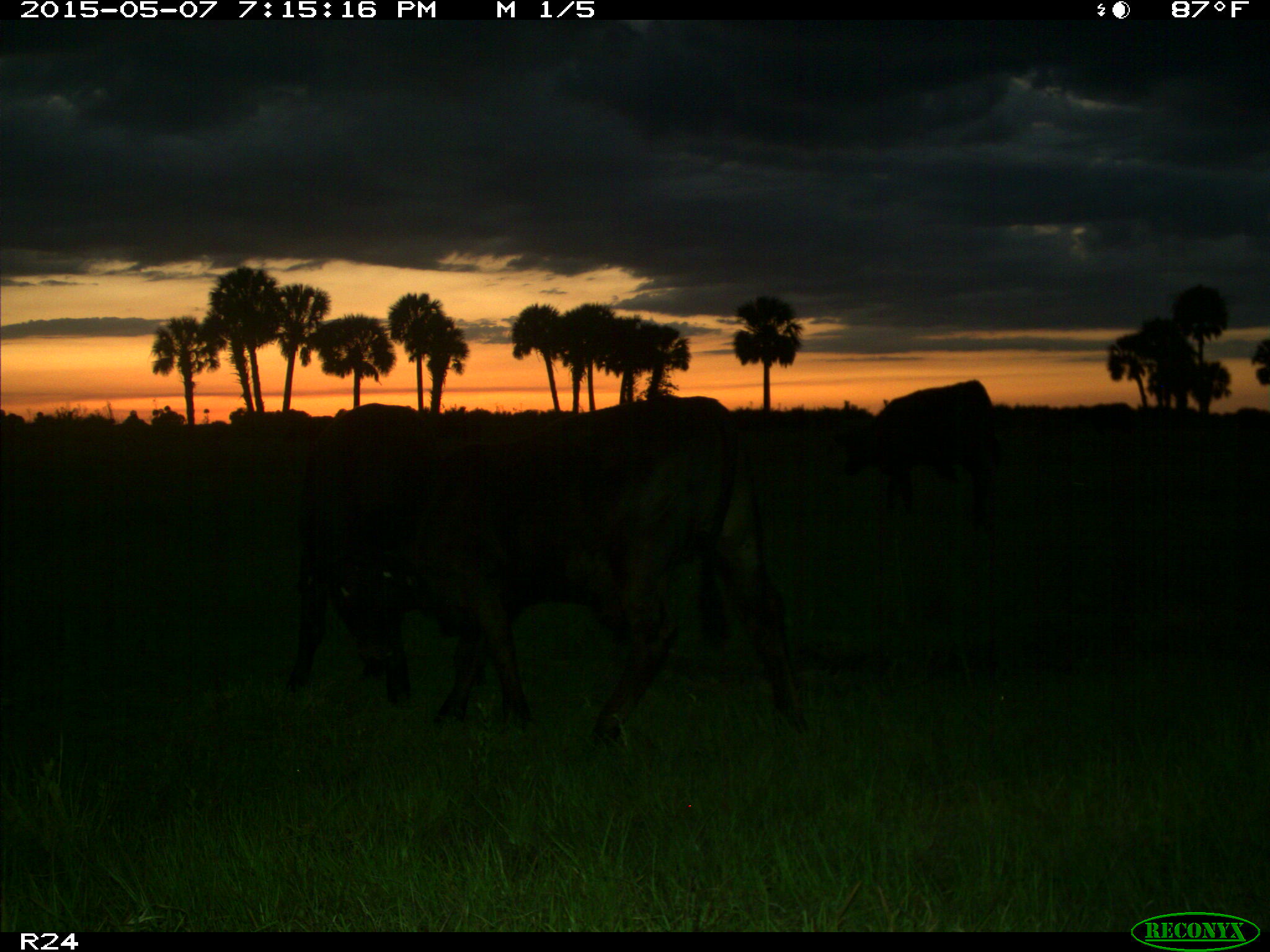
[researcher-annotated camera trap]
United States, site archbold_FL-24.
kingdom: Animalia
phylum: Chordata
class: Mammalia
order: Artiodactyla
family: Bovidae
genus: Bos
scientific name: Bos taurus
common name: domestic cow